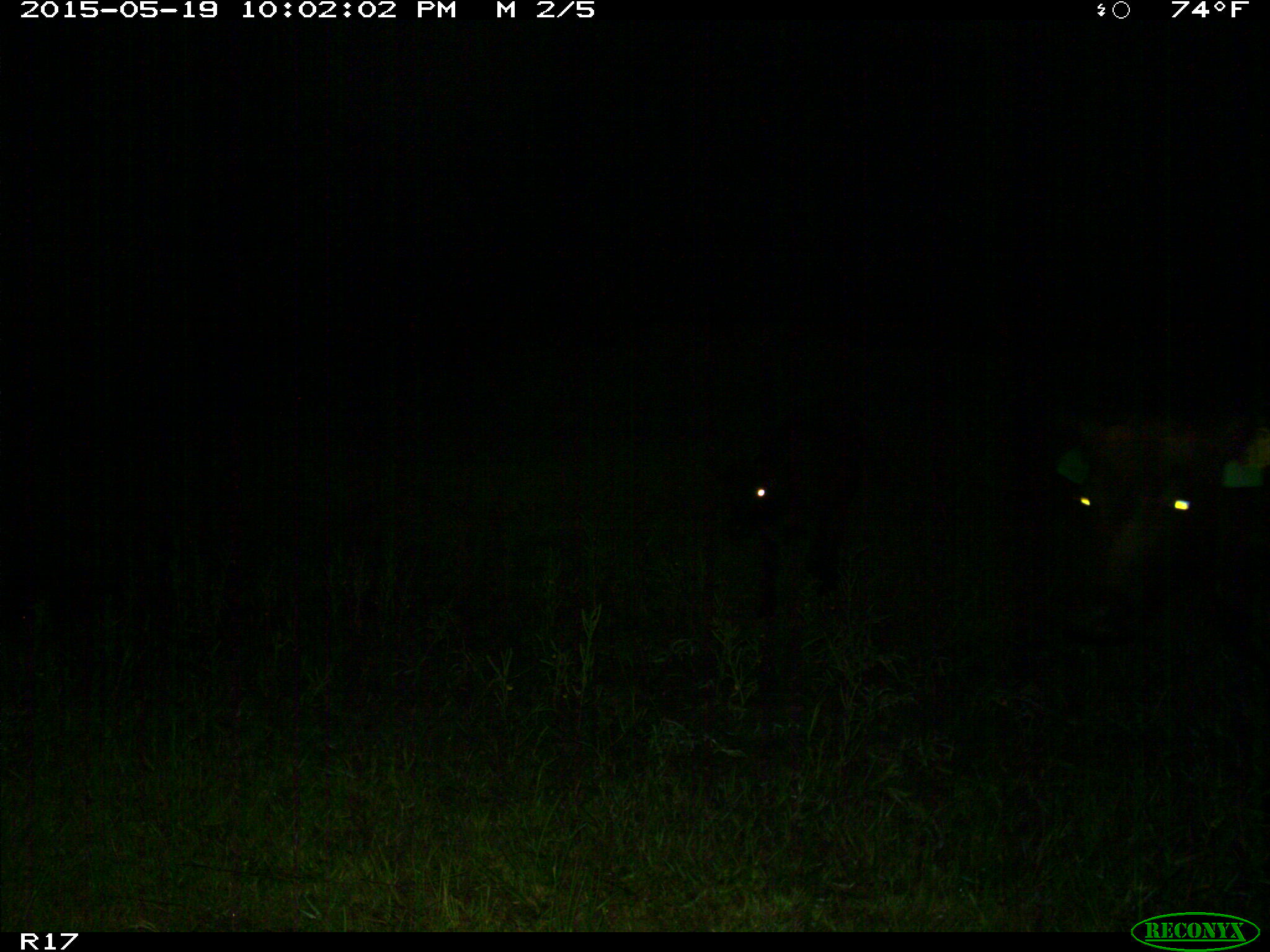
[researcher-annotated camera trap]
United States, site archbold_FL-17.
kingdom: Animalia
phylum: Chordata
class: Mammalia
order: Artiodactyla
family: Bovidae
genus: Bos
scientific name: Bos taurus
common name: domestic cow